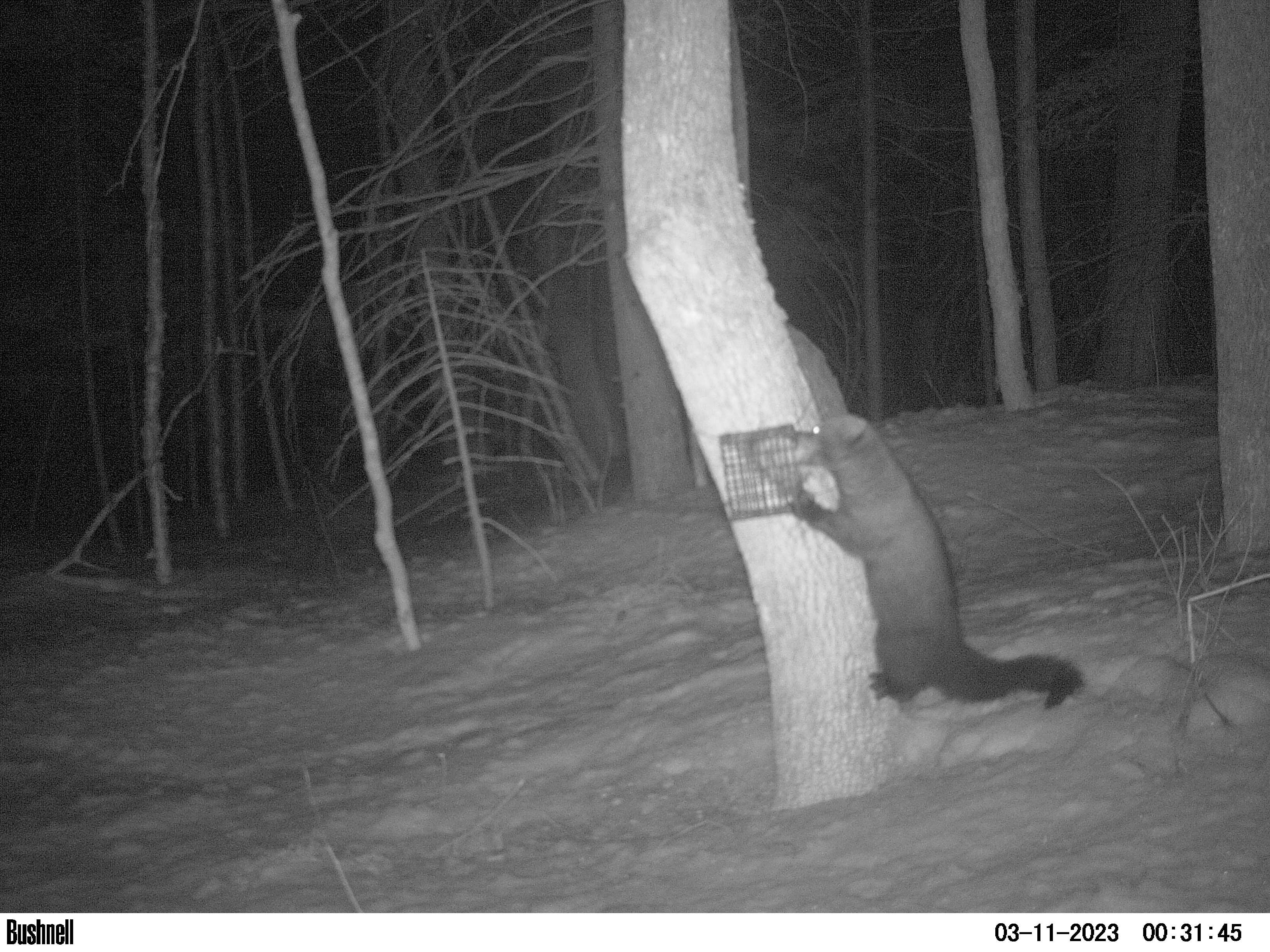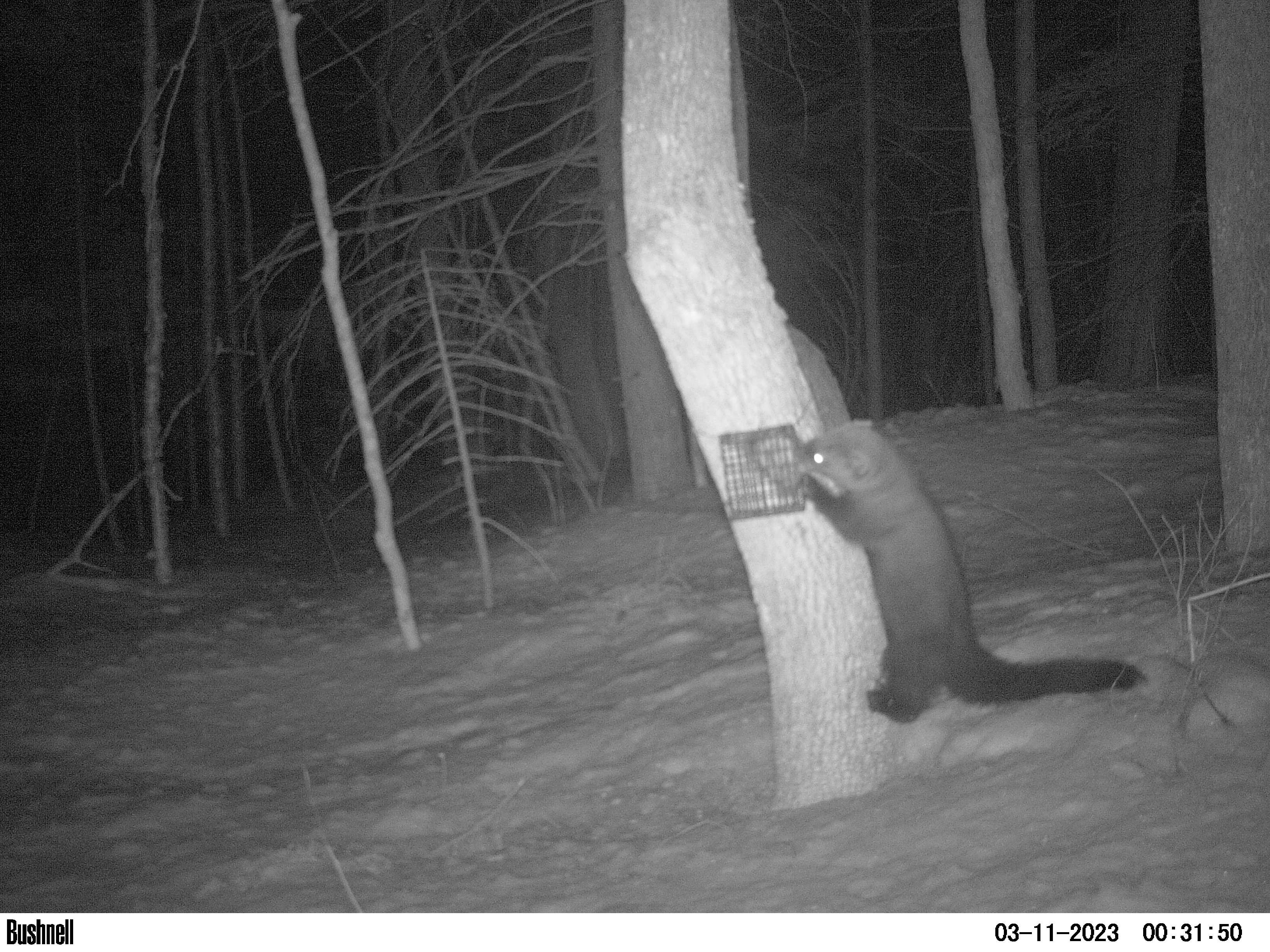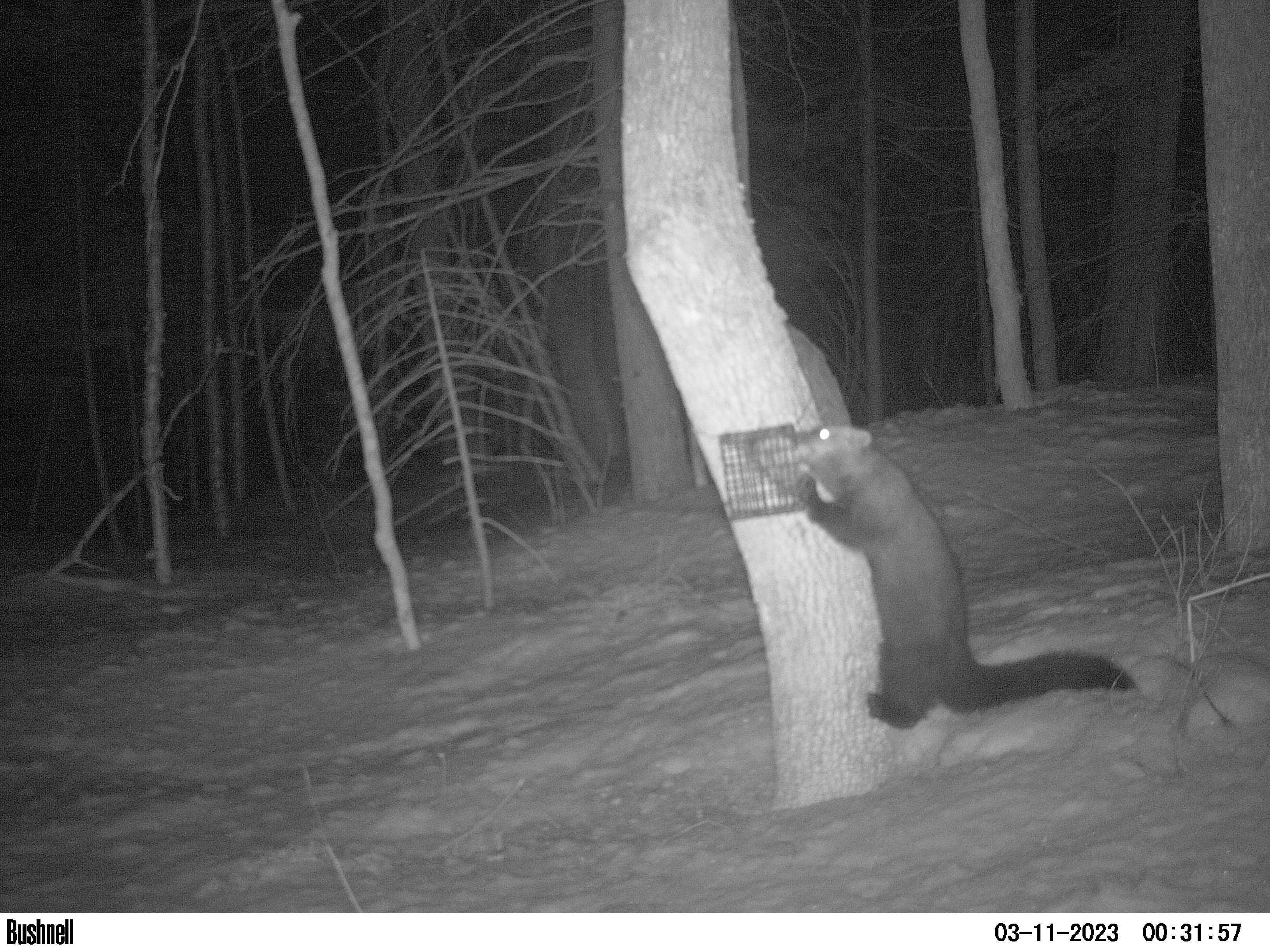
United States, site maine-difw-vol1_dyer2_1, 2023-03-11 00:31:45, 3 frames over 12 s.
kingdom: Animalia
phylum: Chordata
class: Mammalia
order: Carnivora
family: Mustelidae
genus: Pekania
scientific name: Pekania pennanti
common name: fisher